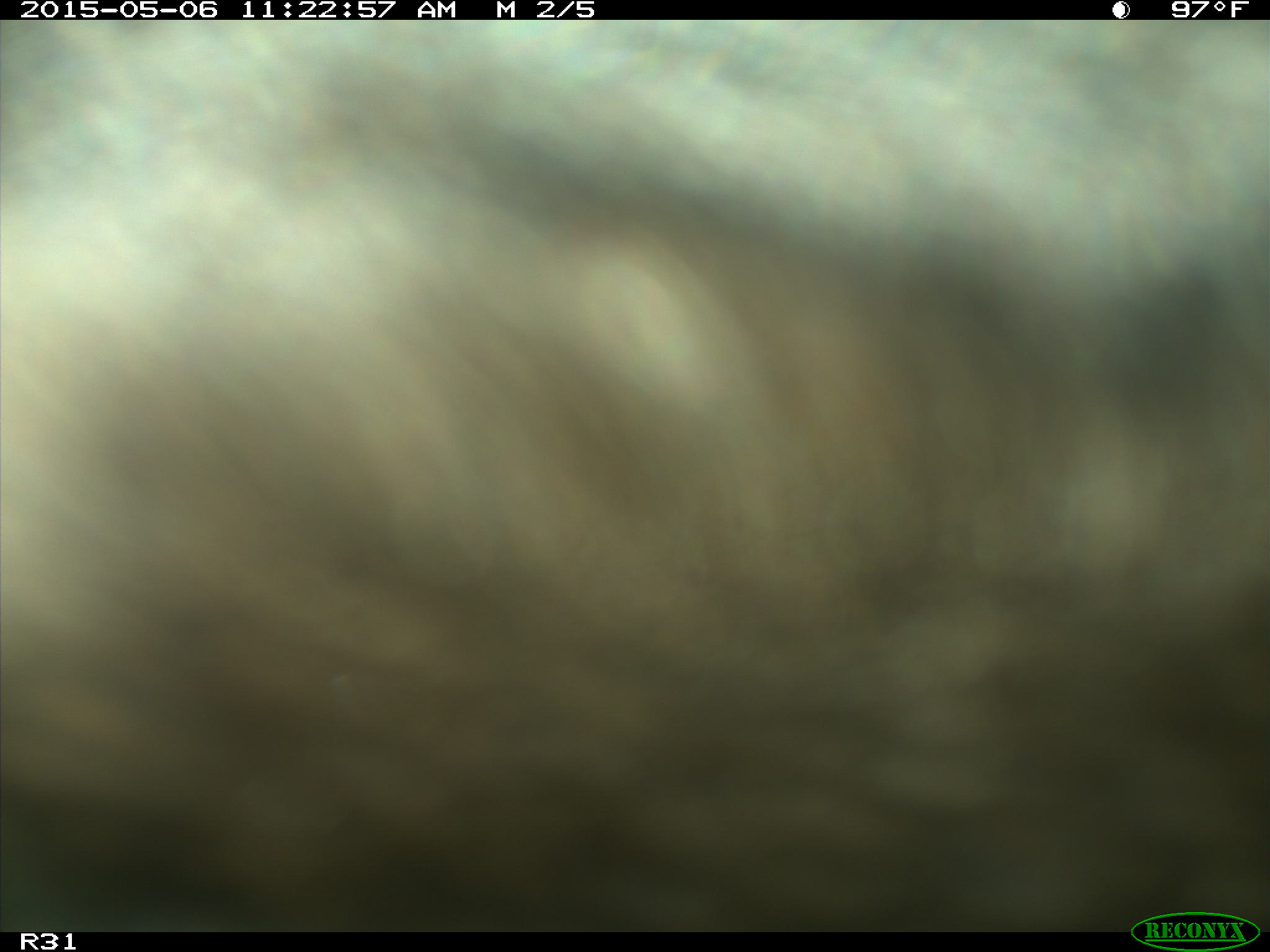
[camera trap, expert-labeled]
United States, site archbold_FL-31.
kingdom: Animalia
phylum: Chordata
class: Mammalia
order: Artiodactyla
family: Bovidae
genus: Bos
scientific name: Bos taurus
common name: domestic cow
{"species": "Bos taurus (domestic cow)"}